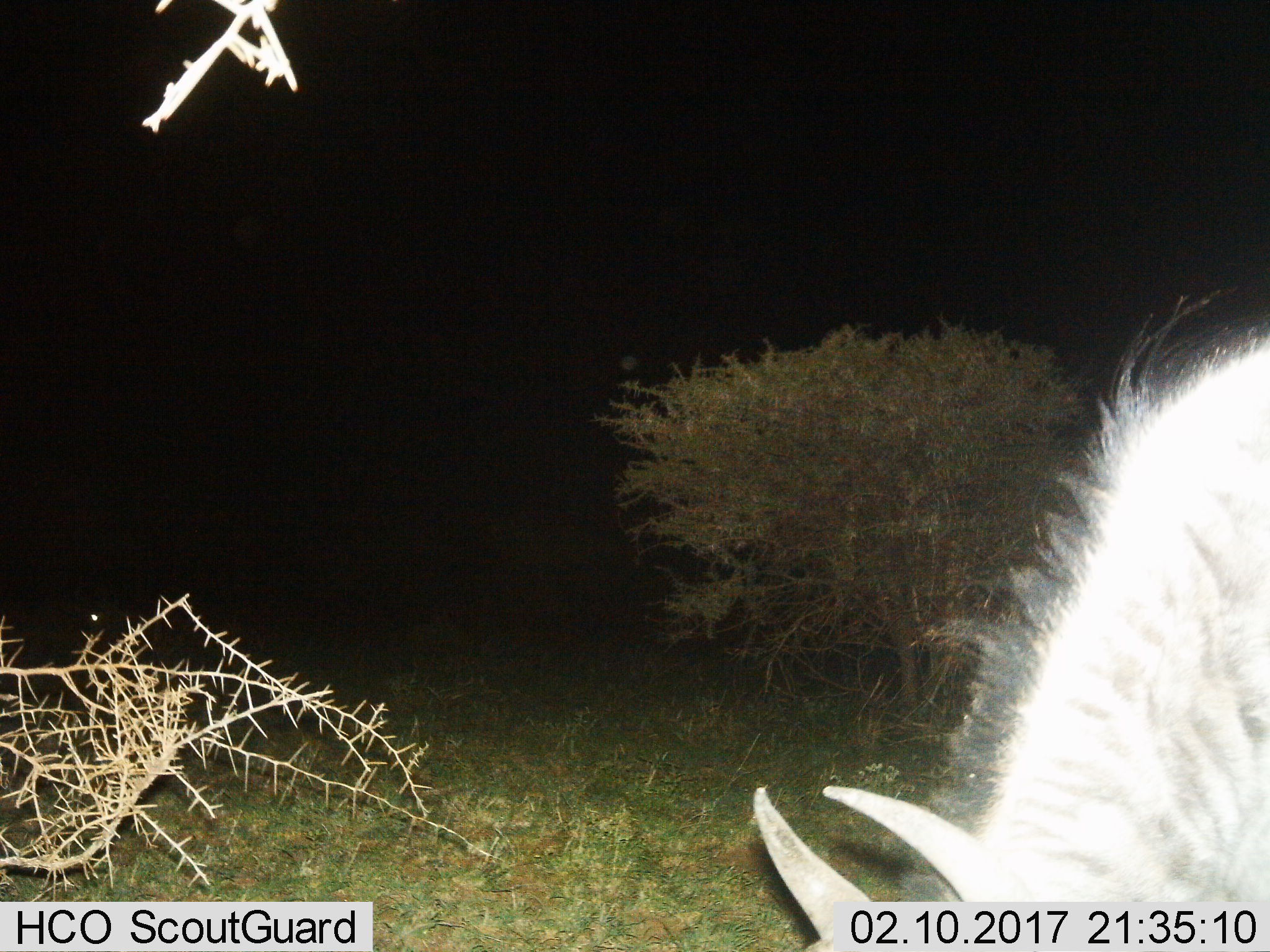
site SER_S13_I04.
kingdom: Animalia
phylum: Chordata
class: Mammalia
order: Artiodactyla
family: Bovidae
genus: Connochaetes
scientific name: Connochaetes taurinus taurinus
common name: blue wildebeest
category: wildebeestblue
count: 1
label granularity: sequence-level